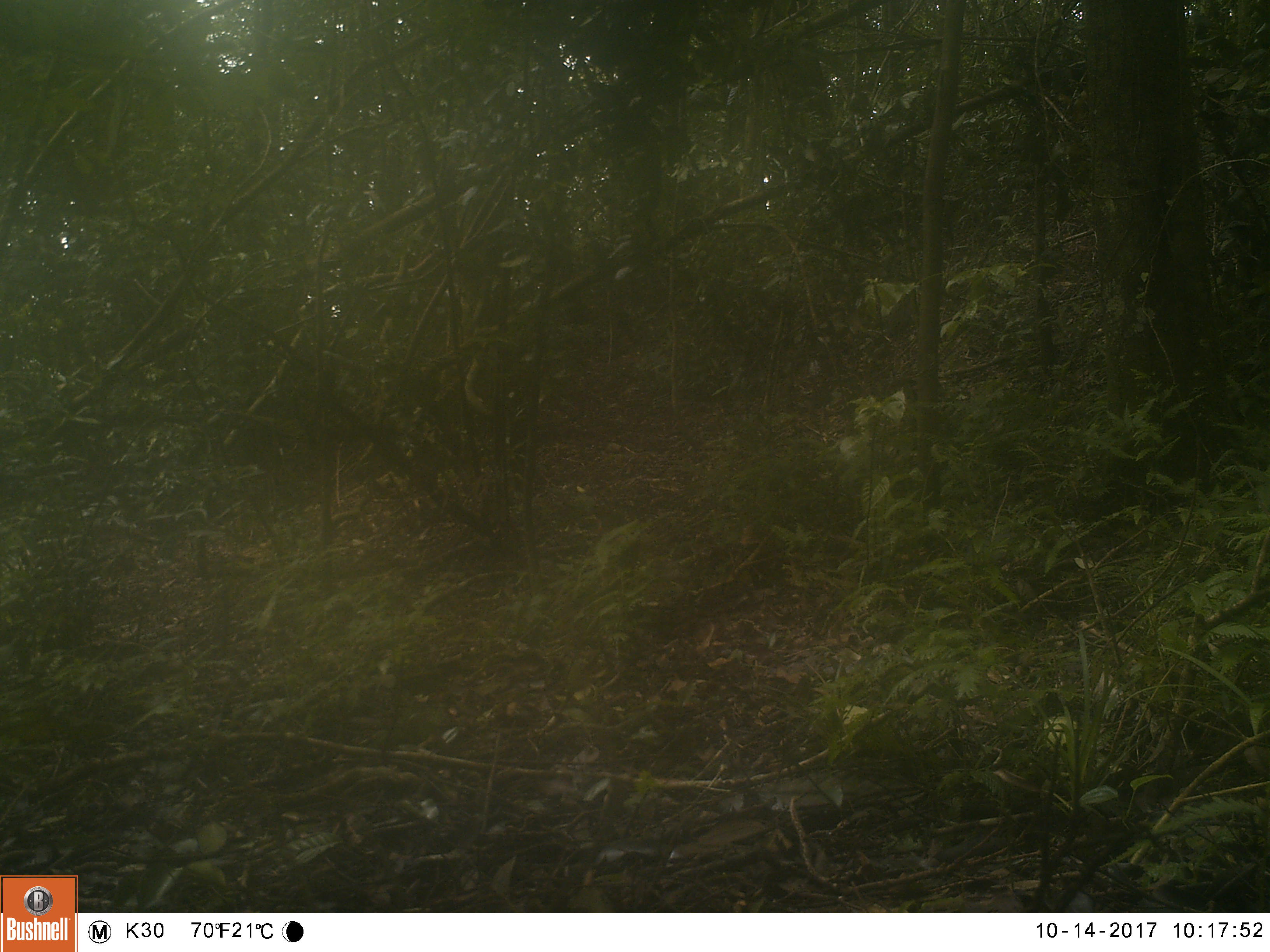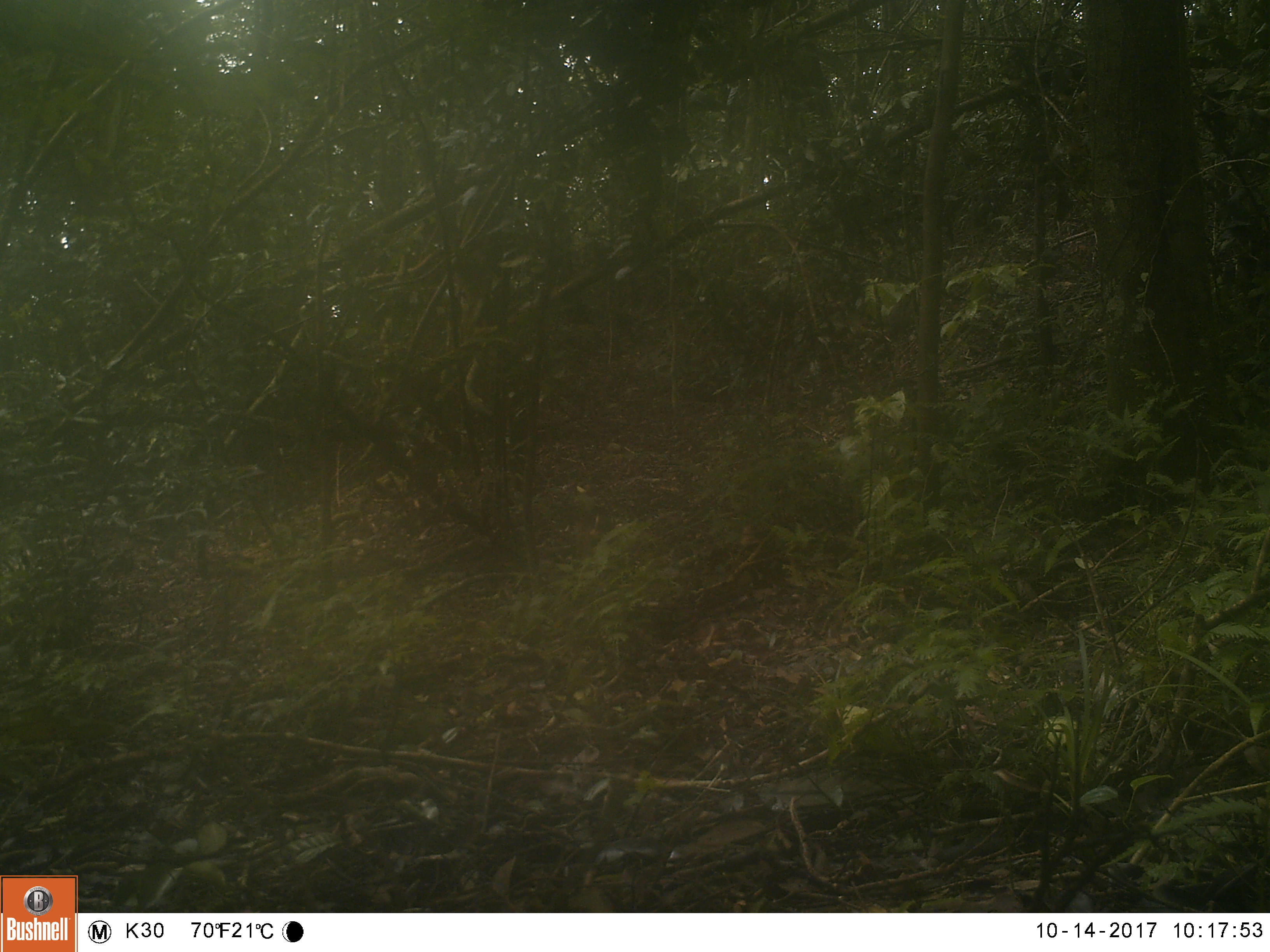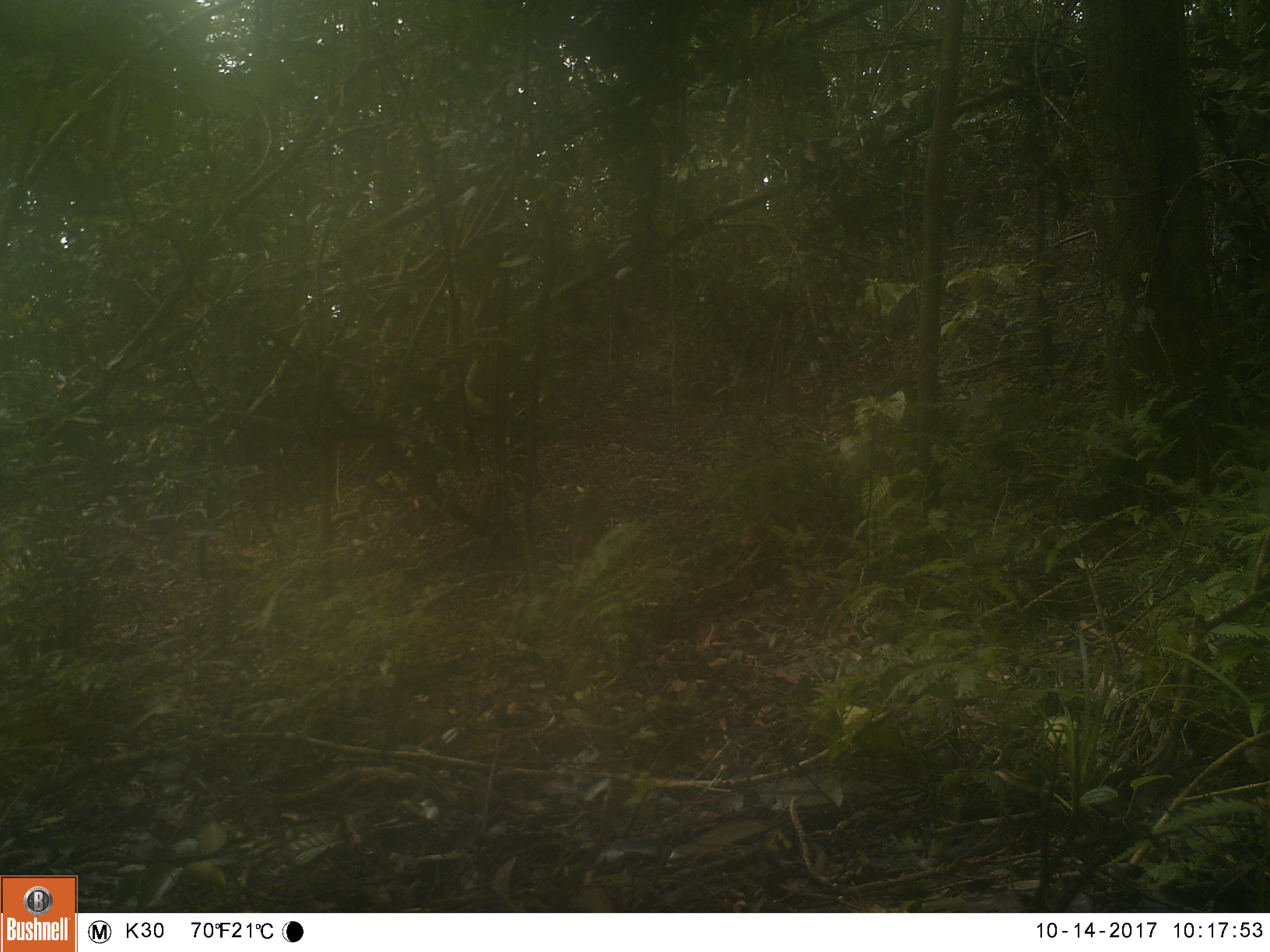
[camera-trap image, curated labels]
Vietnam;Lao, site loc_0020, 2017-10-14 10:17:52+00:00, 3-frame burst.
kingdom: Animalia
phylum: Chordata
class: Mammalia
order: Primates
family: Cercopithecidae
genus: Macaca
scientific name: Macaca arctoides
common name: stump-tailed macaque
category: stump tailed macaque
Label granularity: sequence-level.